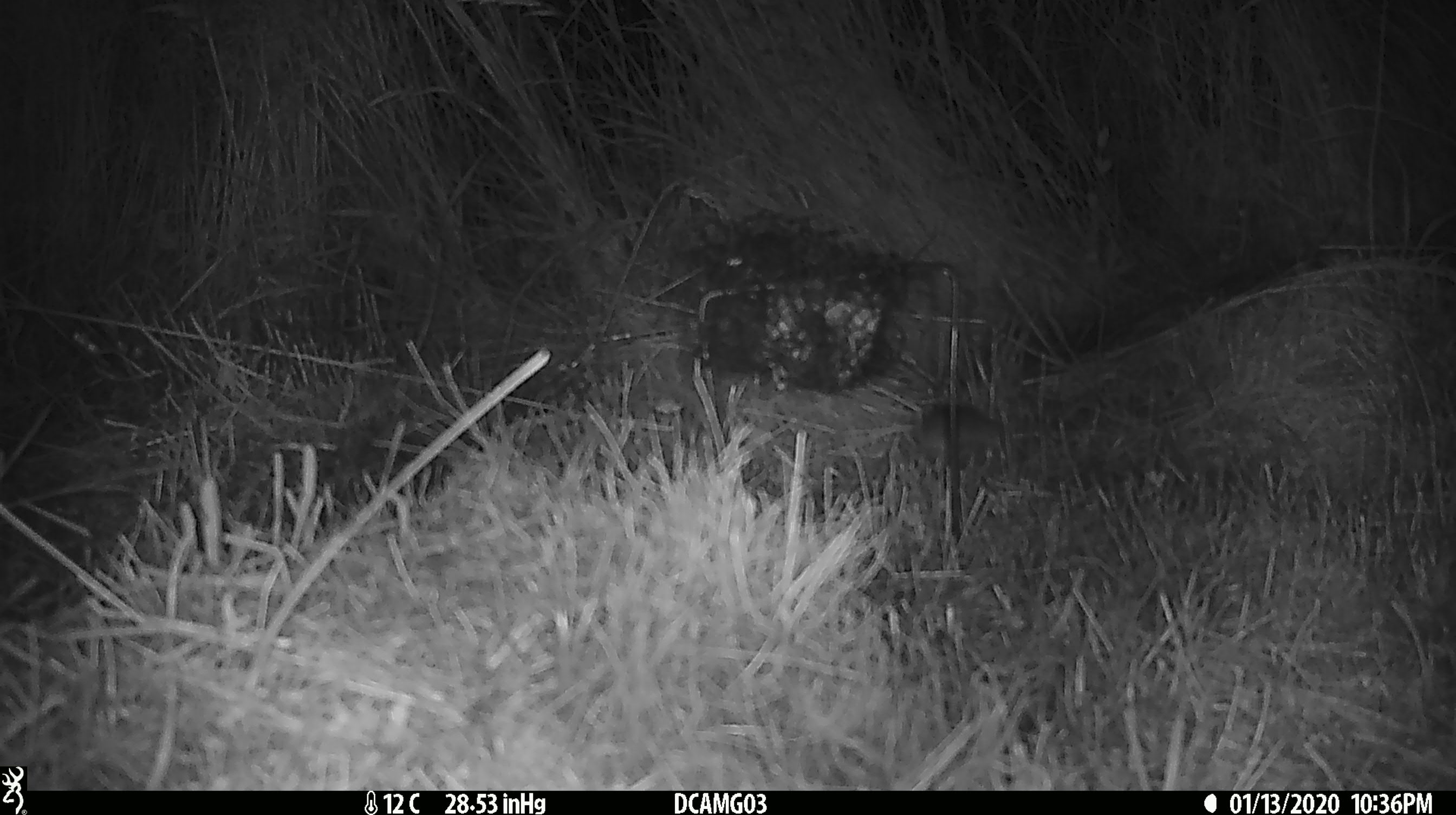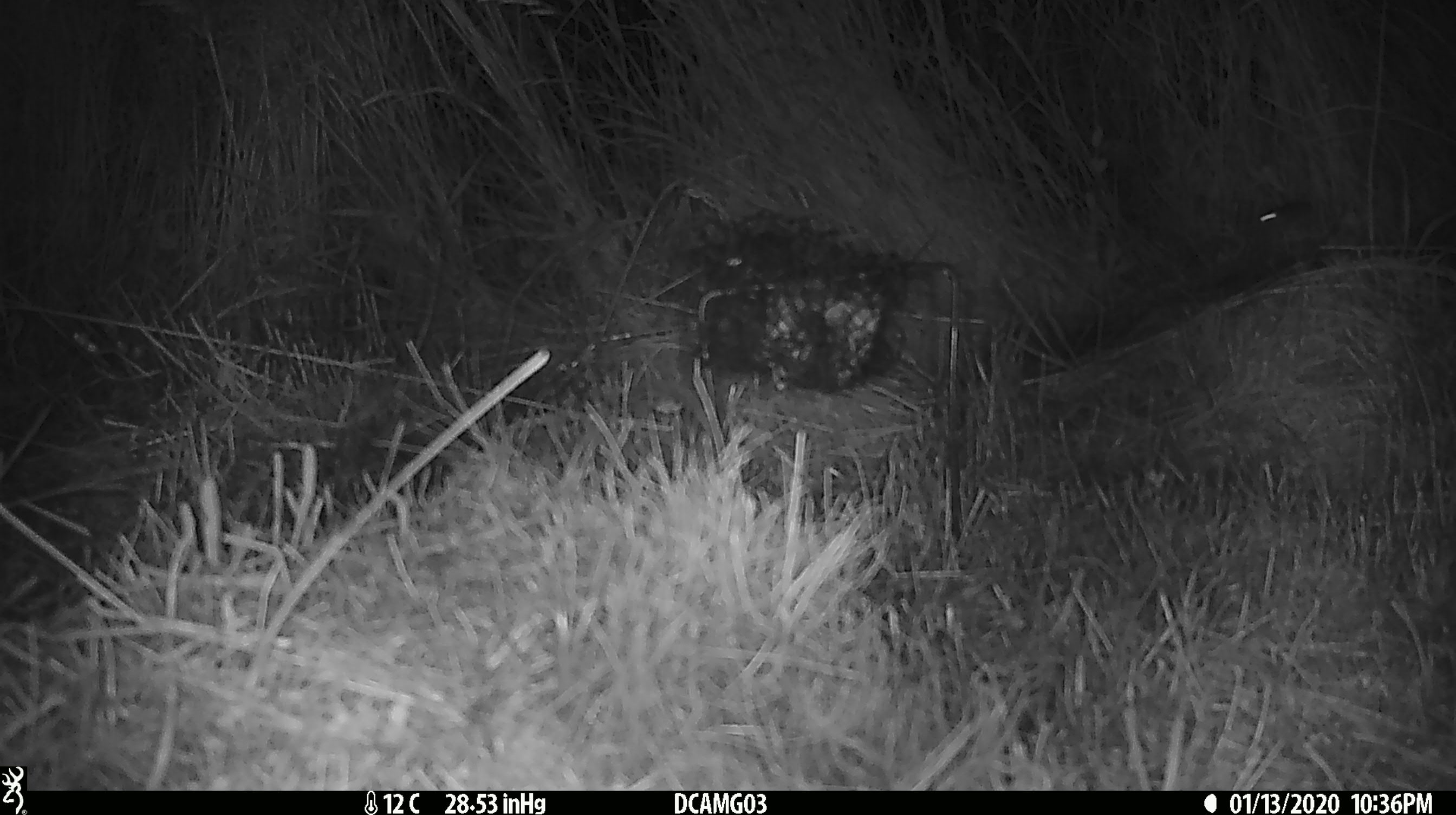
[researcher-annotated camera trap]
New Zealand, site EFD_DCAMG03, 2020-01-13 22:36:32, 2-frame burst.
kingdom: Animalia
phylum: Chordata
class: Mammalia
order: Rodentia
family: Muridae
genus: Mus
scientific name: Mus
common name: mouse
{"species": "mouse (Mus)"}